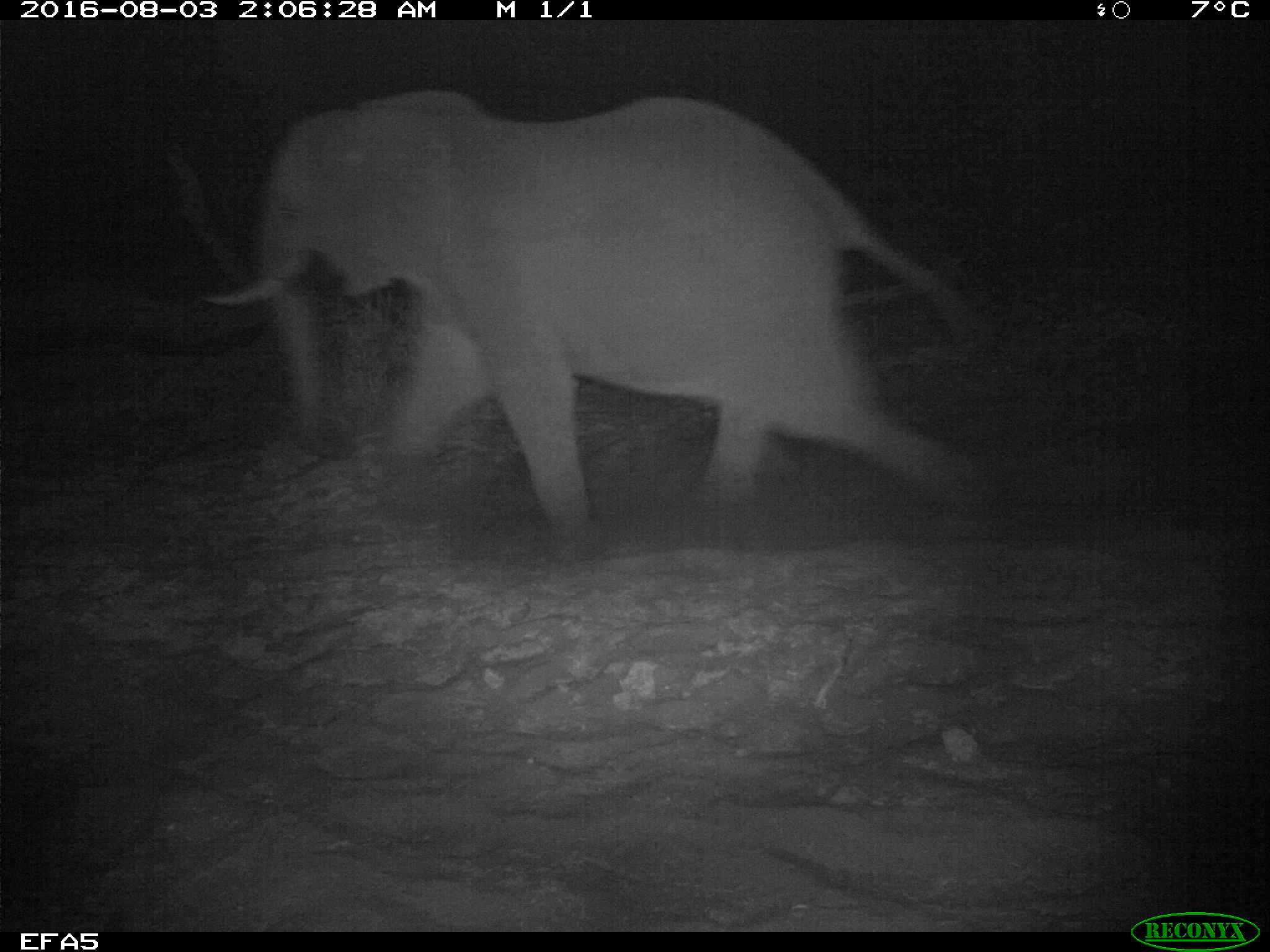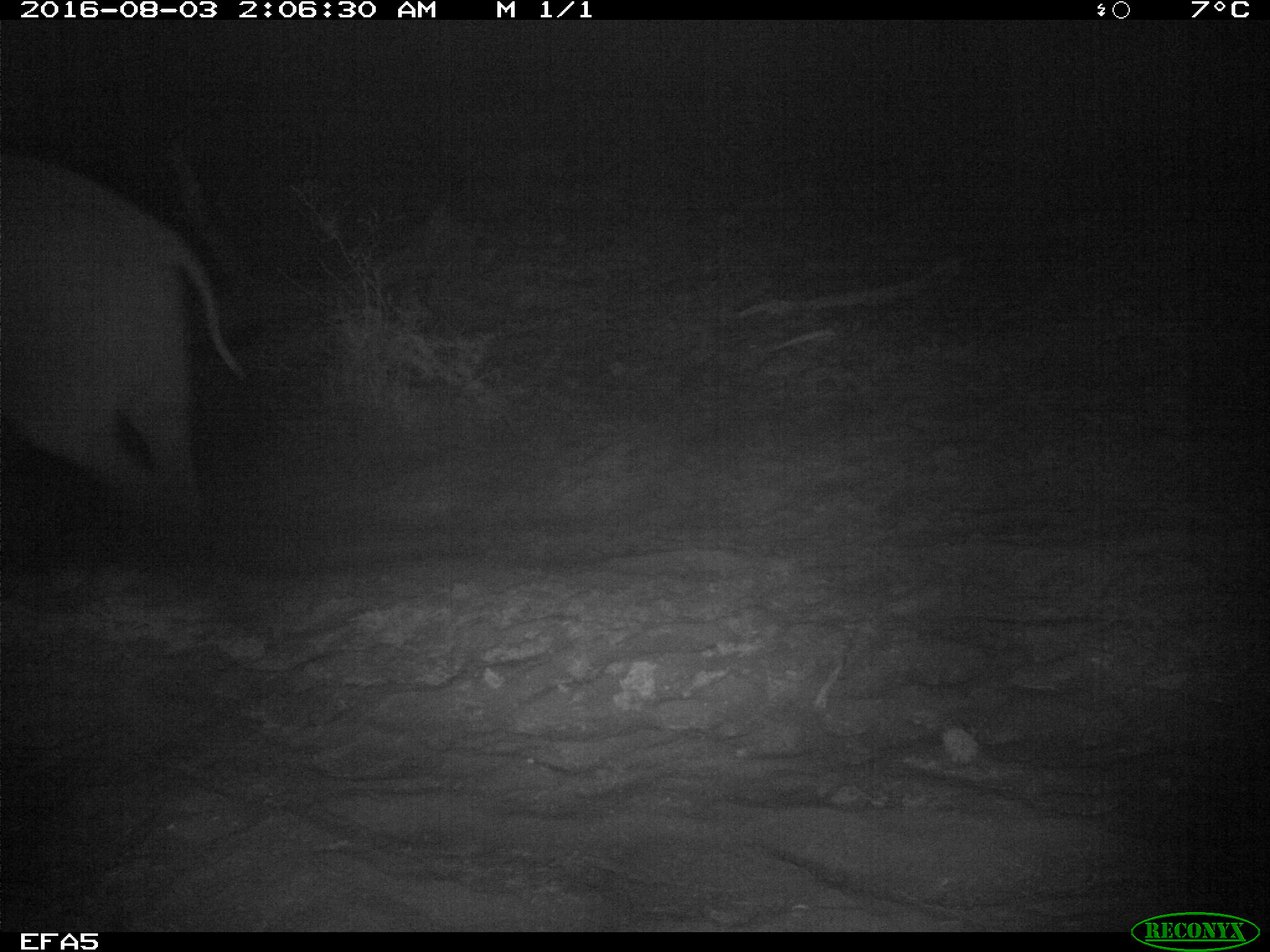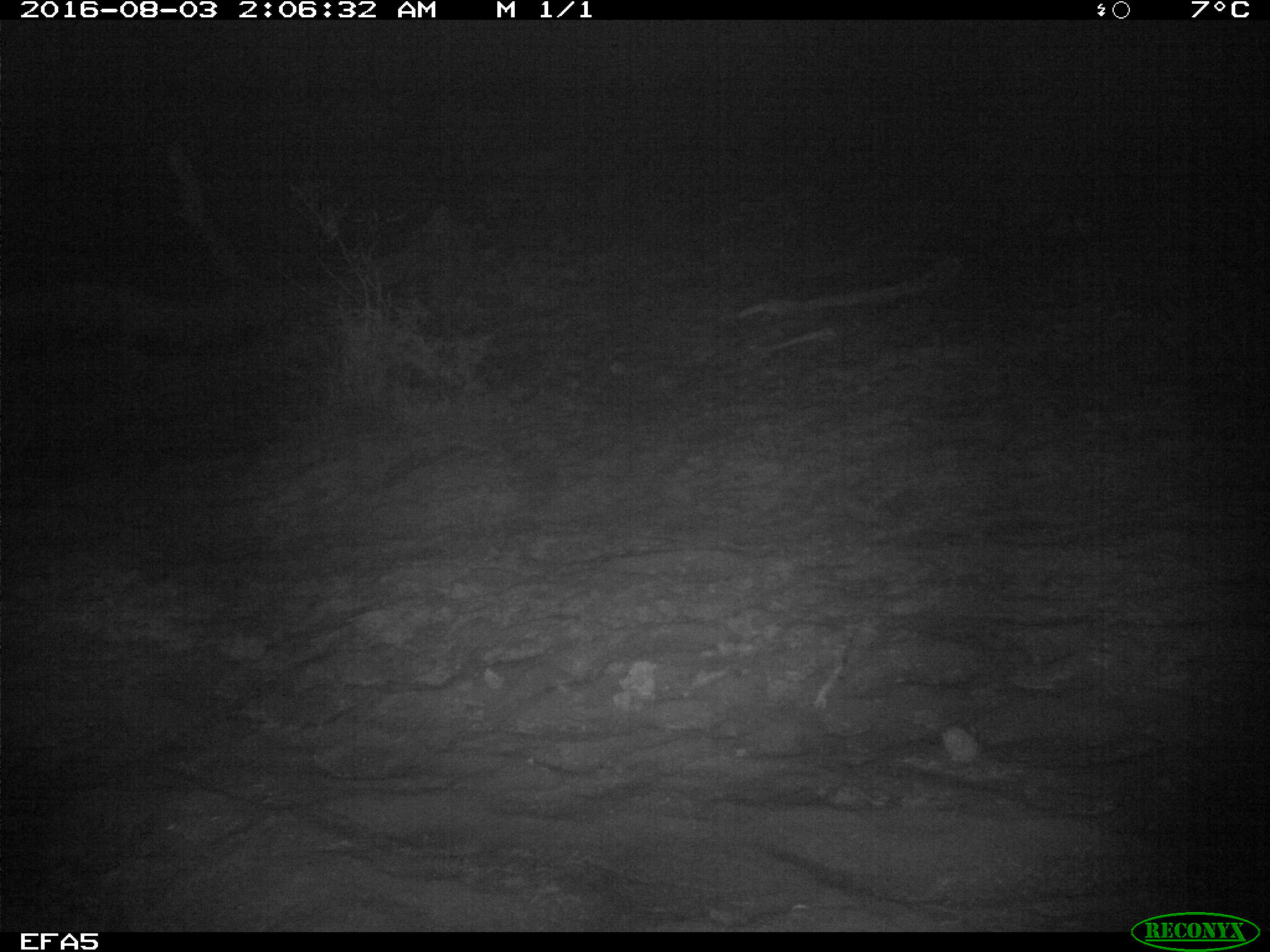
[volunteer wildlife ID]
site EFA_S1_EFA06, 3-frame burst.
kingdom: Animalia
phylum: Chordata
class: Mammalia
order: Proboscidea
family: Elephantidae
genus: Loxodonta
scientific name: Loxodonta africana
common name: african bush elephant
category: elephant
Elephant (african bush elephant) (Loxodonta africana), count 1. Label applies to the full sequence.